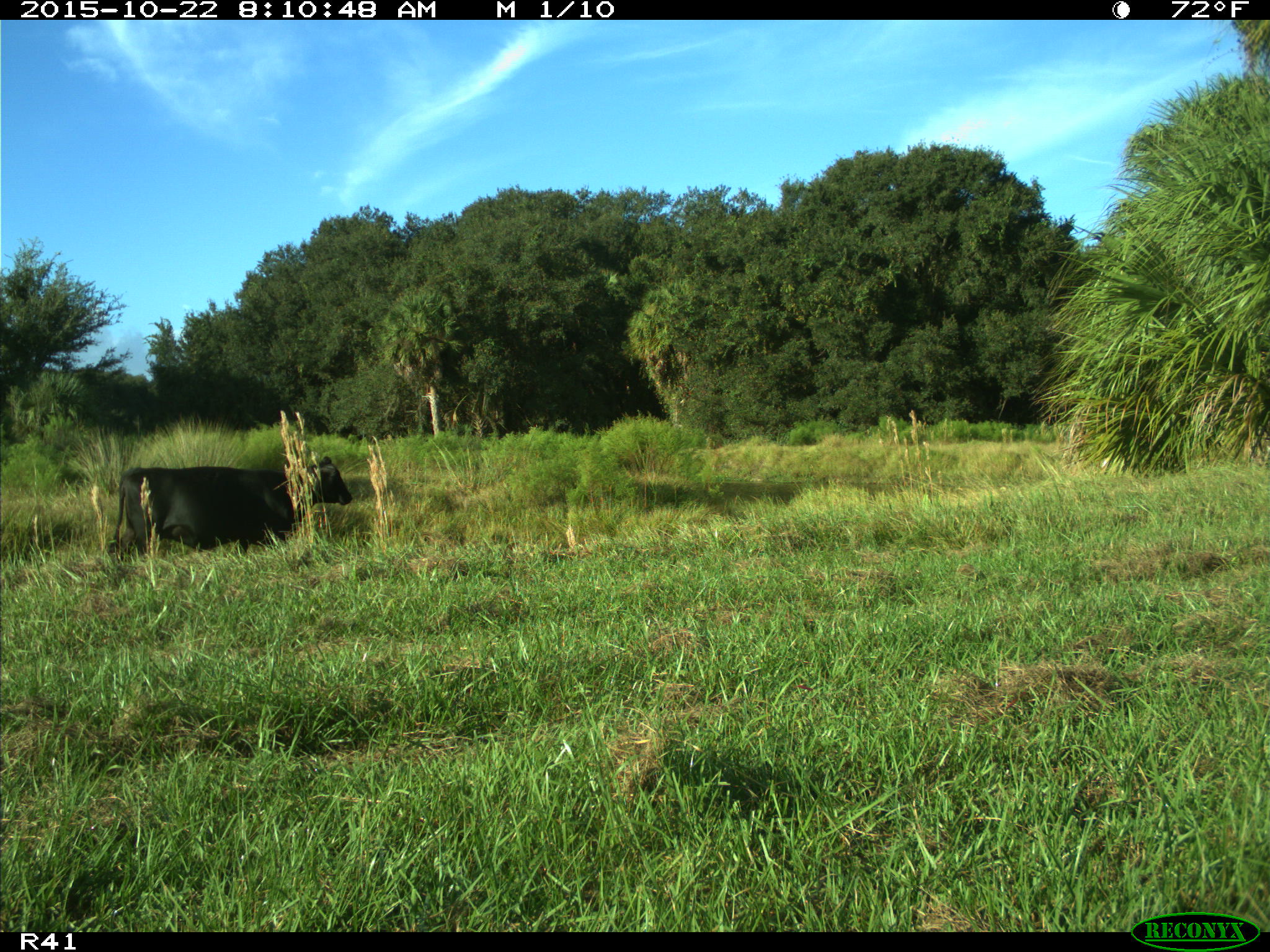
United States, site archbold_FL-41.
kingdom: Animalia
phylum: Chordata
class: Mammalia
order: Artiodactyla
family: Bovidae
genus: Bos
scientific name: Bos taurus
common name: domestic cow